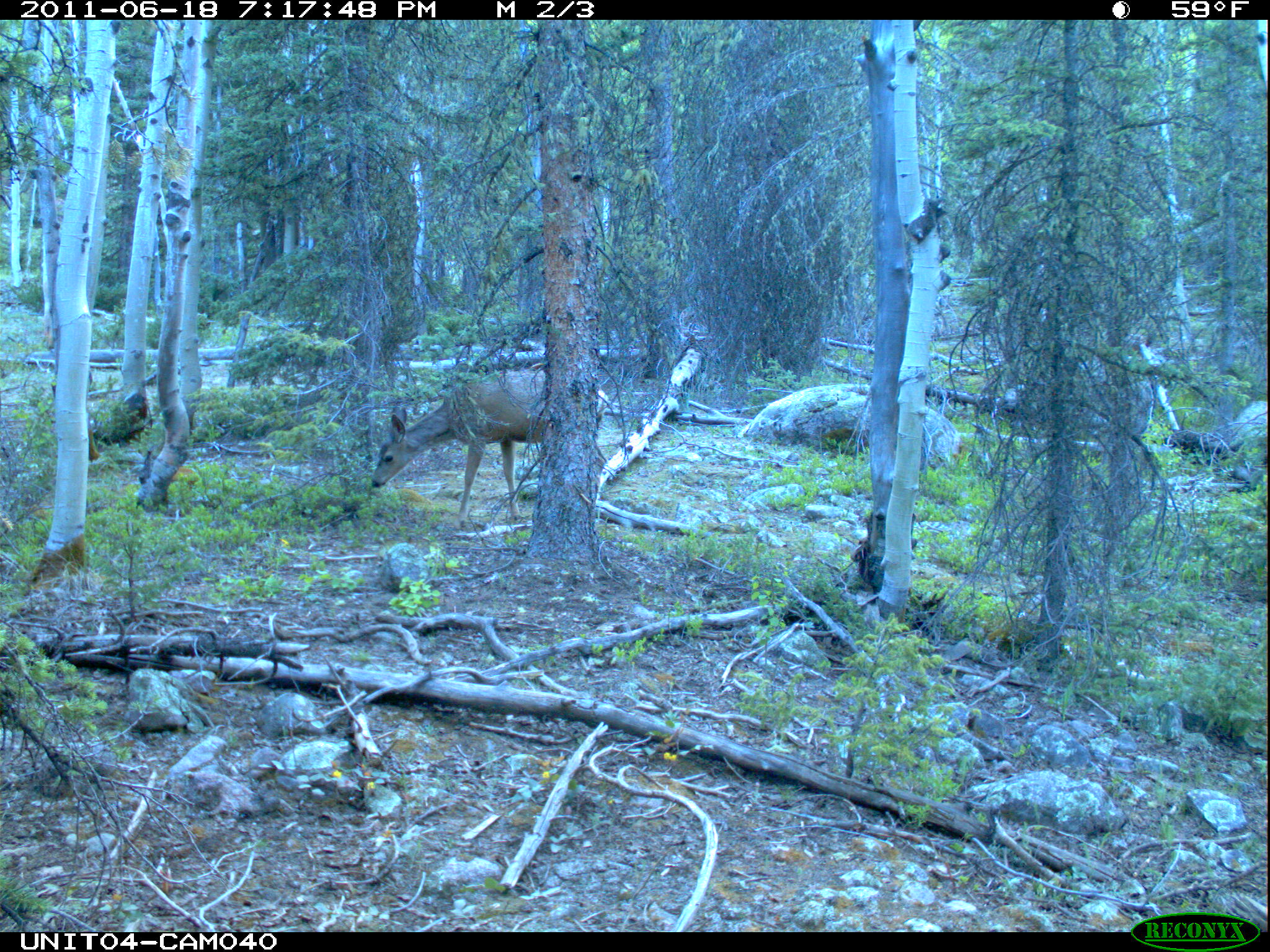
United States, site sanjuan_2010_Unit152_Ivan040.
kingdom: Animalia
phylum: Chordata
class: Mammalia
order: Artiodactyla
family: Cervidae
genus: Odocoileus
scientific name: Odocoileus hemionus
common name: mule deer